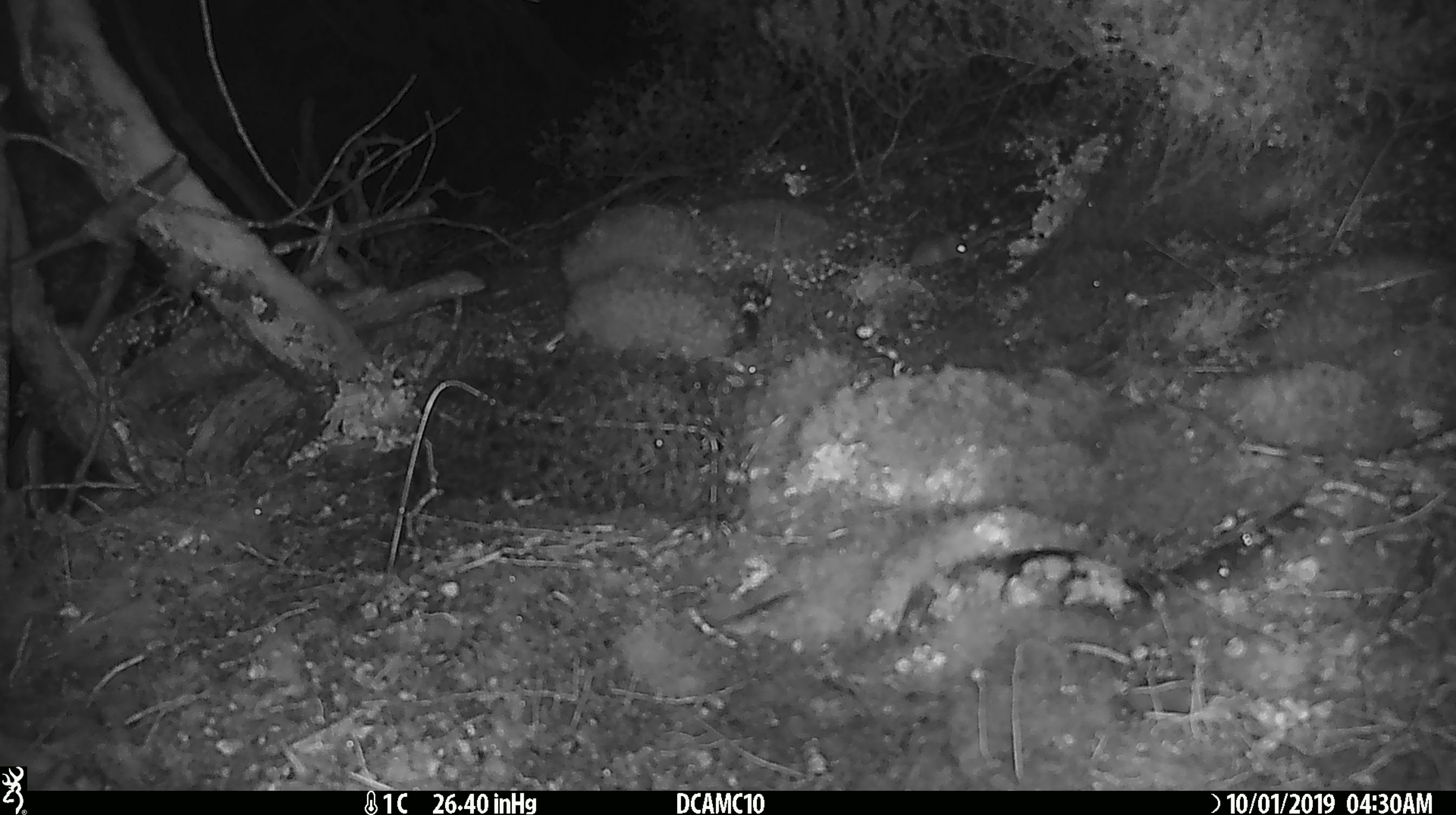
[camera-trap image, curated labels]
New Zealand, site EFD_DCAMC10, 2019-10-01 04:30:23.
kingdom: Animalia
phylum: Chordata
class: Mammalia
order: Rodentia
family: Muridae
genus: Mus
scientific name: Mus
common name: mouse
Mouse (Mus).